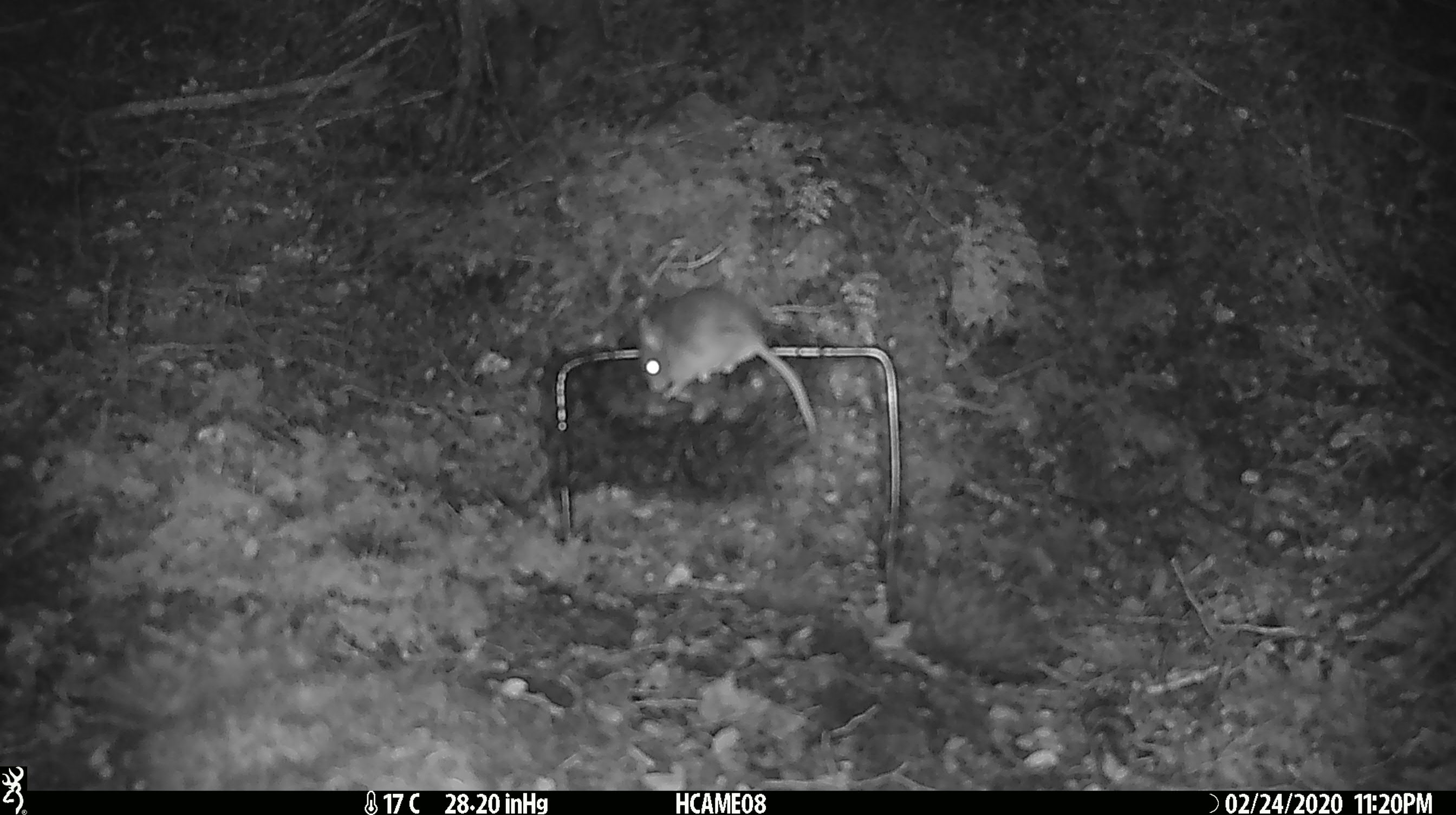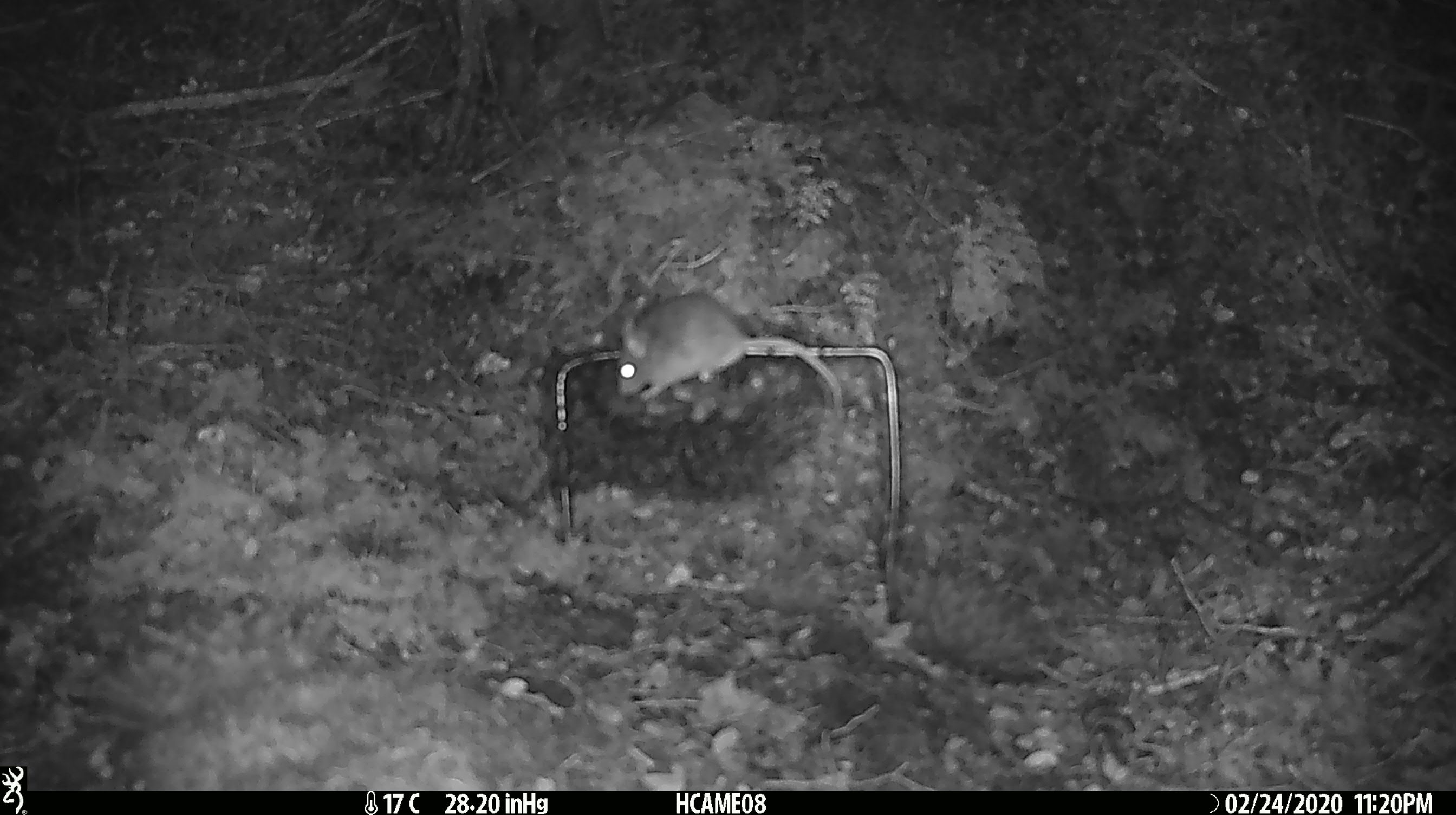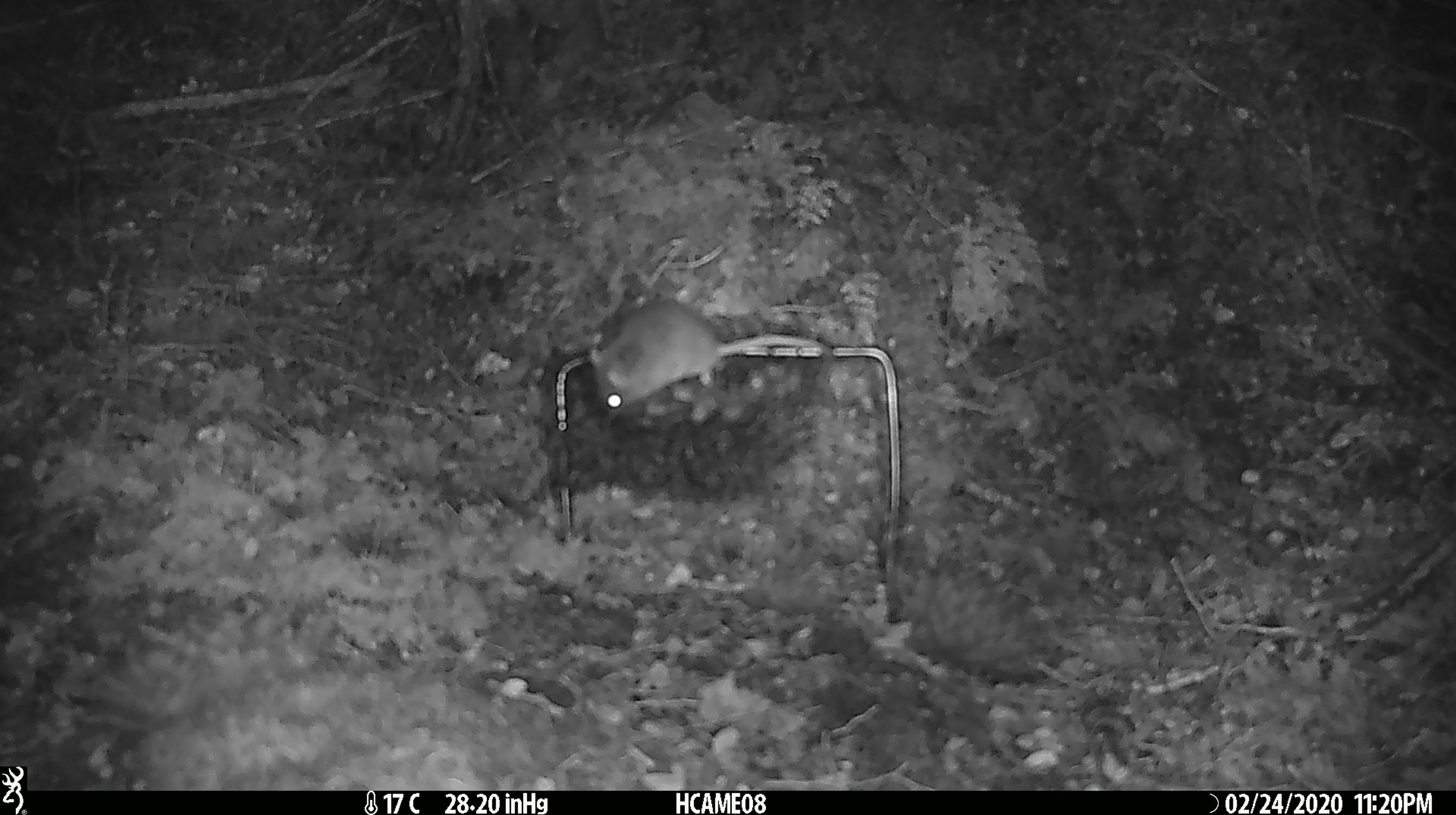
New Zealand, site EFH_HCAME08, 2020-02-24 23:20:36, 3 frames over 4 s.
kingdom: Animalia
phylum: Chordata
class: Mammalia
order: Rodentia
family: Muridae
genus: Mus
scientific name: Mus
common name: mouse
Mouse (Mus).